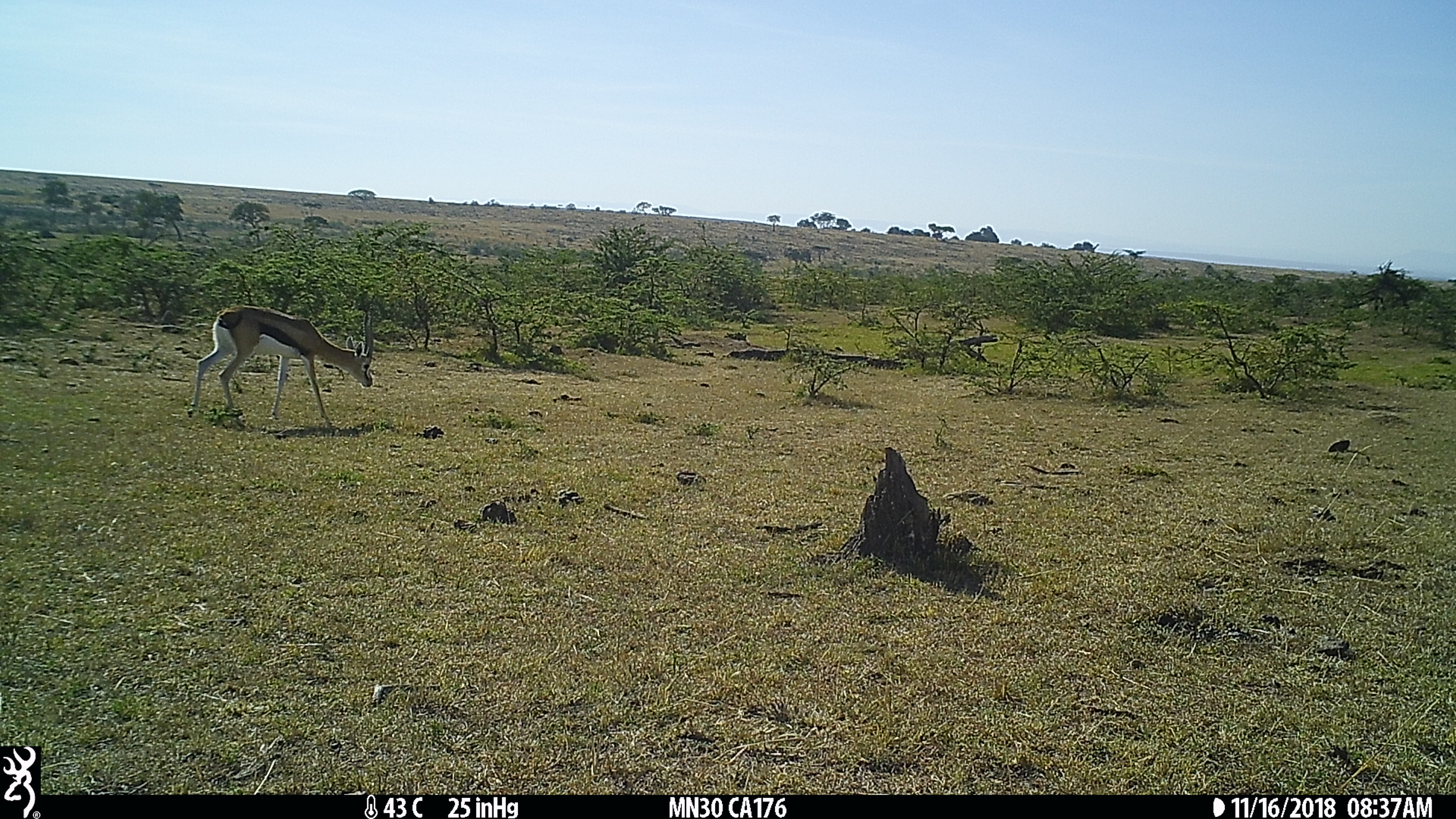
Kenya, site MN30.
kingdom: Animalia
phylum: Chordata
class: Mammalia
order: Artiodactyla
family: Bovidae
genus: Eudorcas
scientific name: Eudorcas thomsonii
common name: thomon's gazelle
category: gazelle thomsons